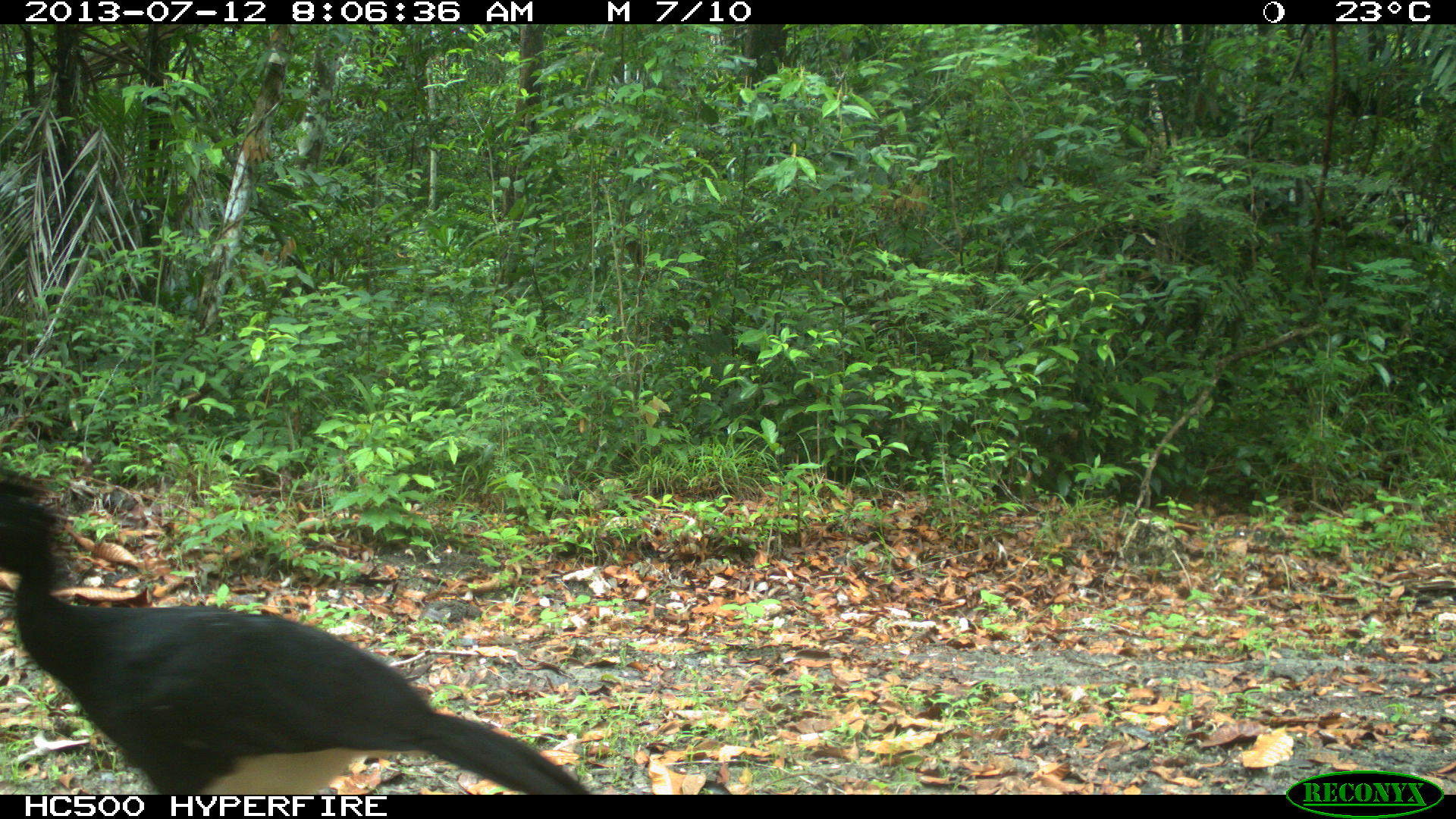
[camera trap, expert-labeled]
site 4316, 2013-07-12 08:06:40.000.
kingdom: Animalia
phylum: Chordata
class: Aves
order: Galliformes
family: Cracidae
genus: Crax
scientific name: Crax rubra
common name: great curassow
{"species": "Crax rubra (great curassow)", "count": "1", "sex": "male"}